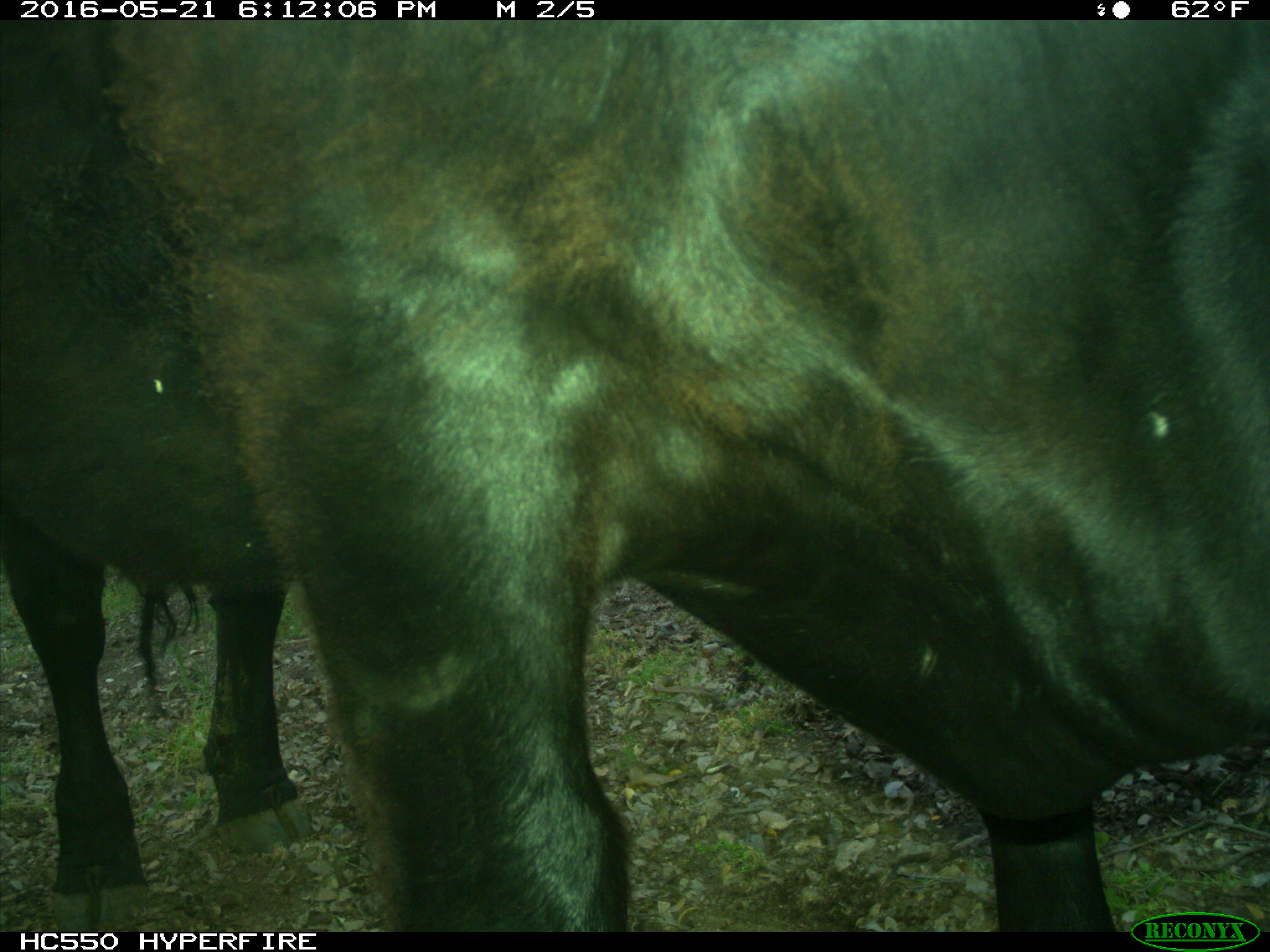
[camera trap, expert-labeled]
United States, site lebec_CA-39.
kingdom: Animalia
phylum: Chordata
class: Mammalia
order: Artiodactyla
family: Bovidae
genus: Bos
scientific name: Bos taurus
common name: domestic cow